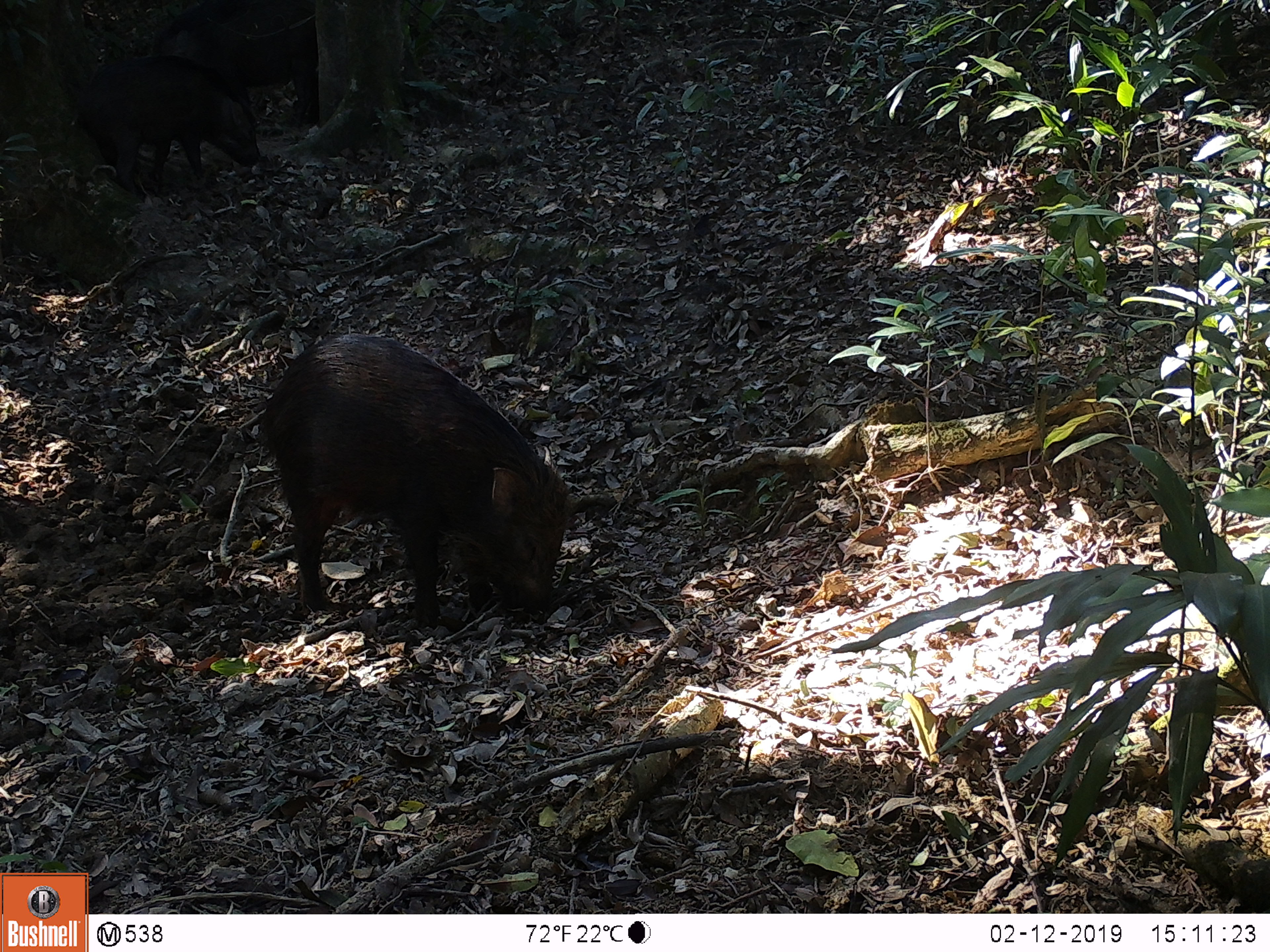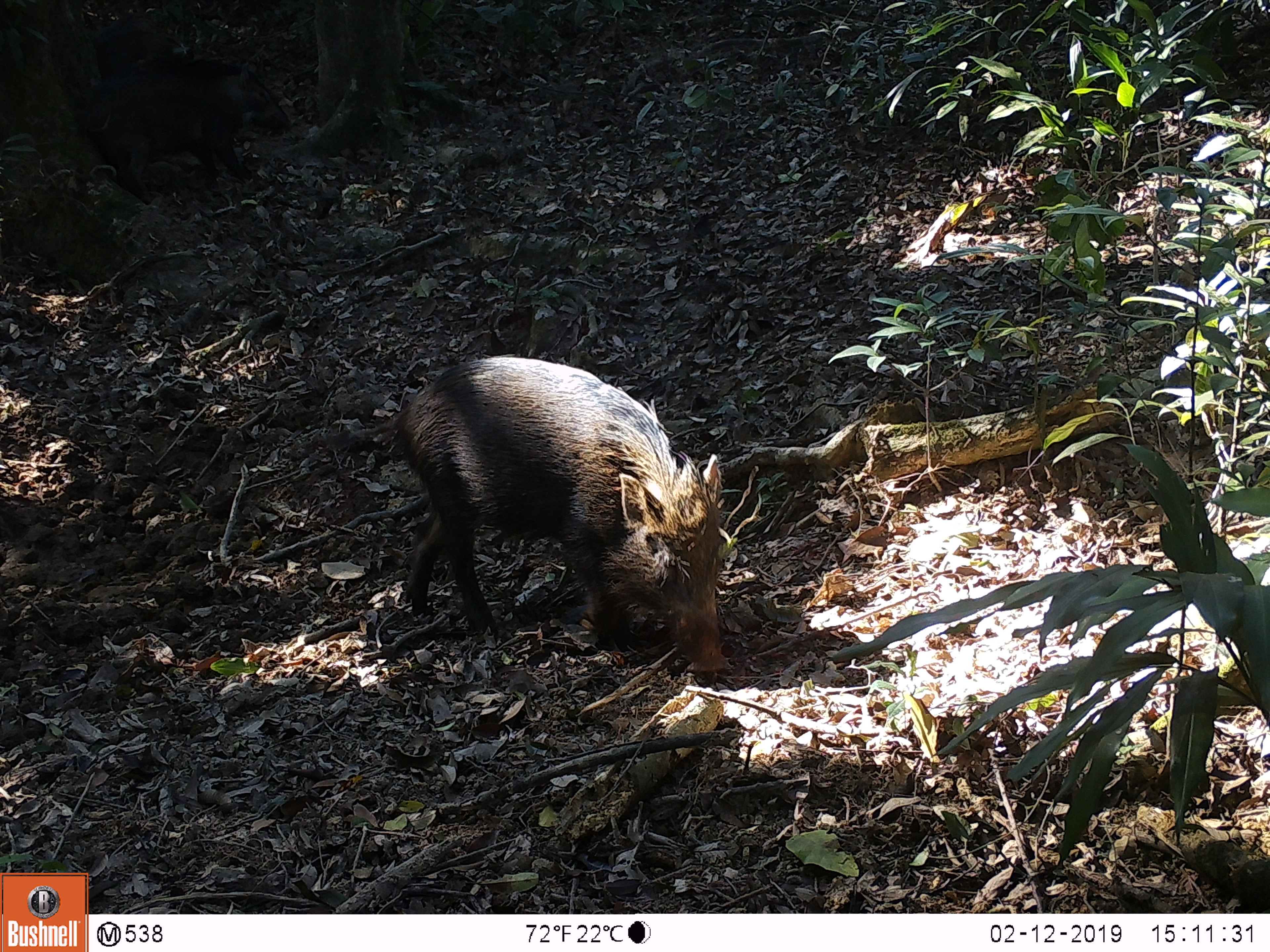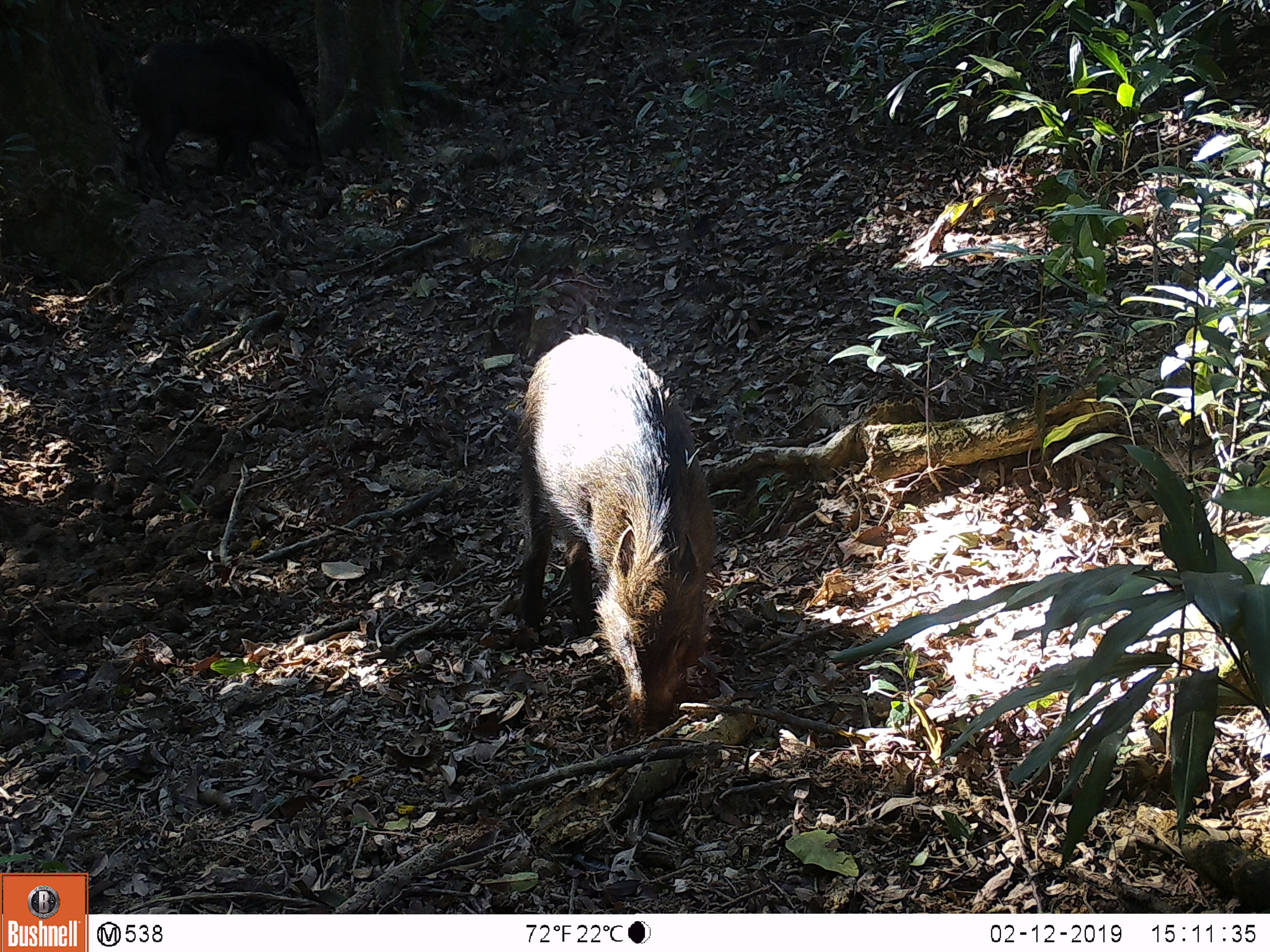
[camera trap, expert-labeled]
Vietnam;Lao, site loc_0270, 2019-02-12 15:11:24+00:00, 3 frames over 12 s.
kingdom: Animalia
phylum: Chordata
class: Mammalia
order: Artiodactyla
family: Suidae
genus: Sus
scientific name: Sus scrofa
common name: eurasian wild pig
Eurasian wild pig (Sus scrofa). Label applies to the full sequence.